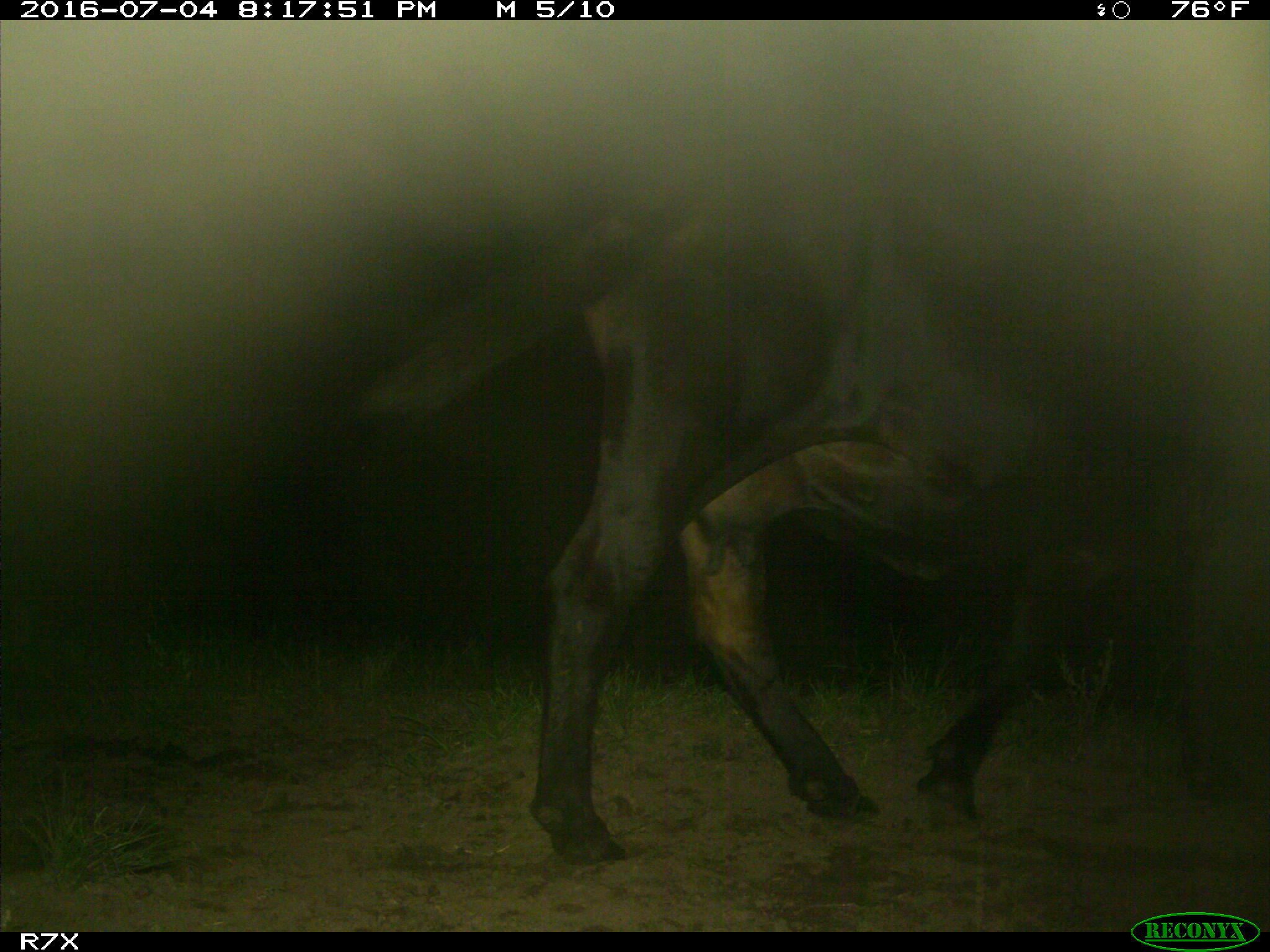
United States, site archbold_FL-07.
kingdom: Animalia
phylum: Chordata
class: Mammalia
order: Artiodactyla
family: Bovidae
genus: Bos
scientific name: Bos taurus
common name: domestic cow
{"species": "Bos taurus (domestic cow)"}